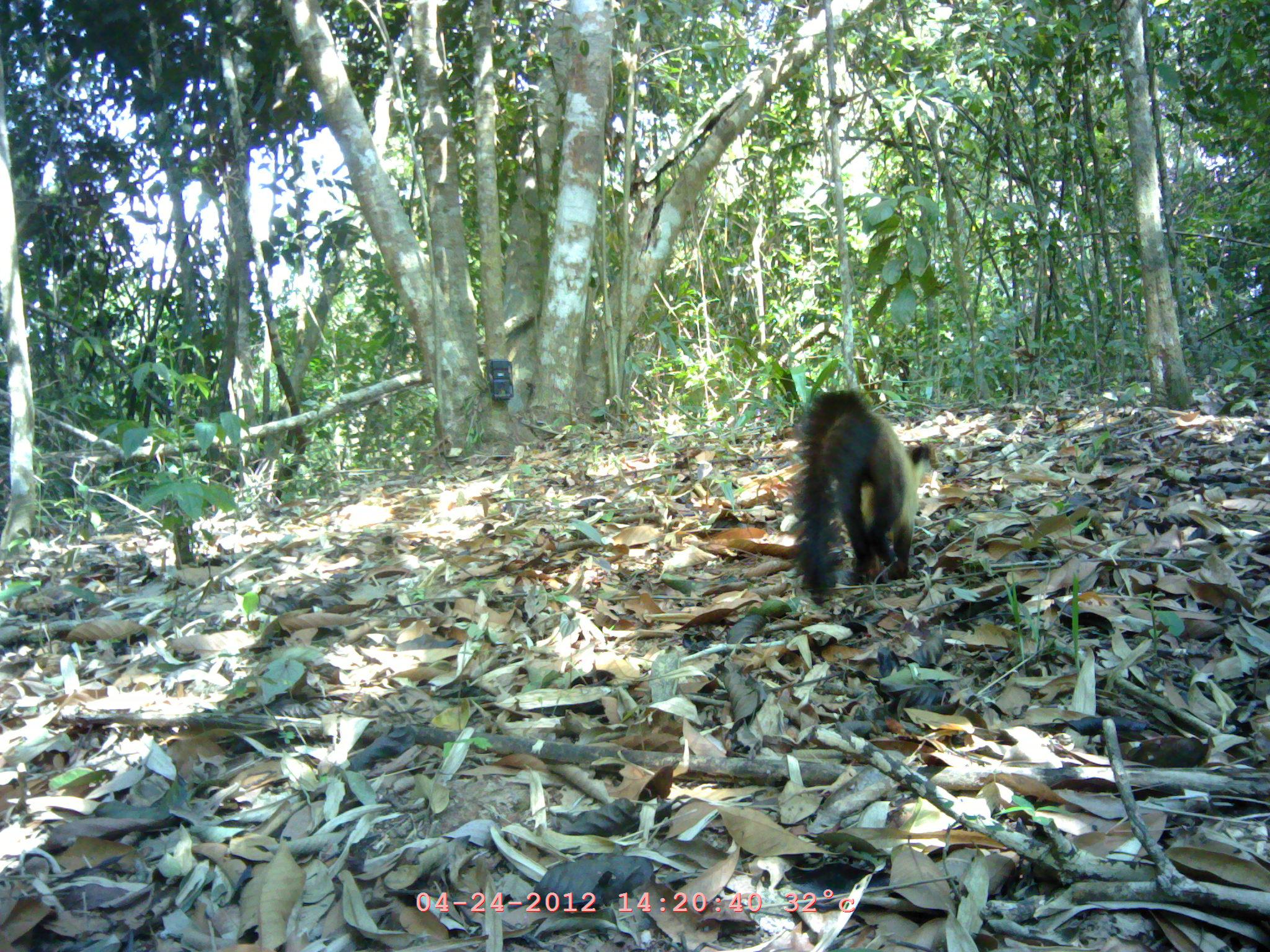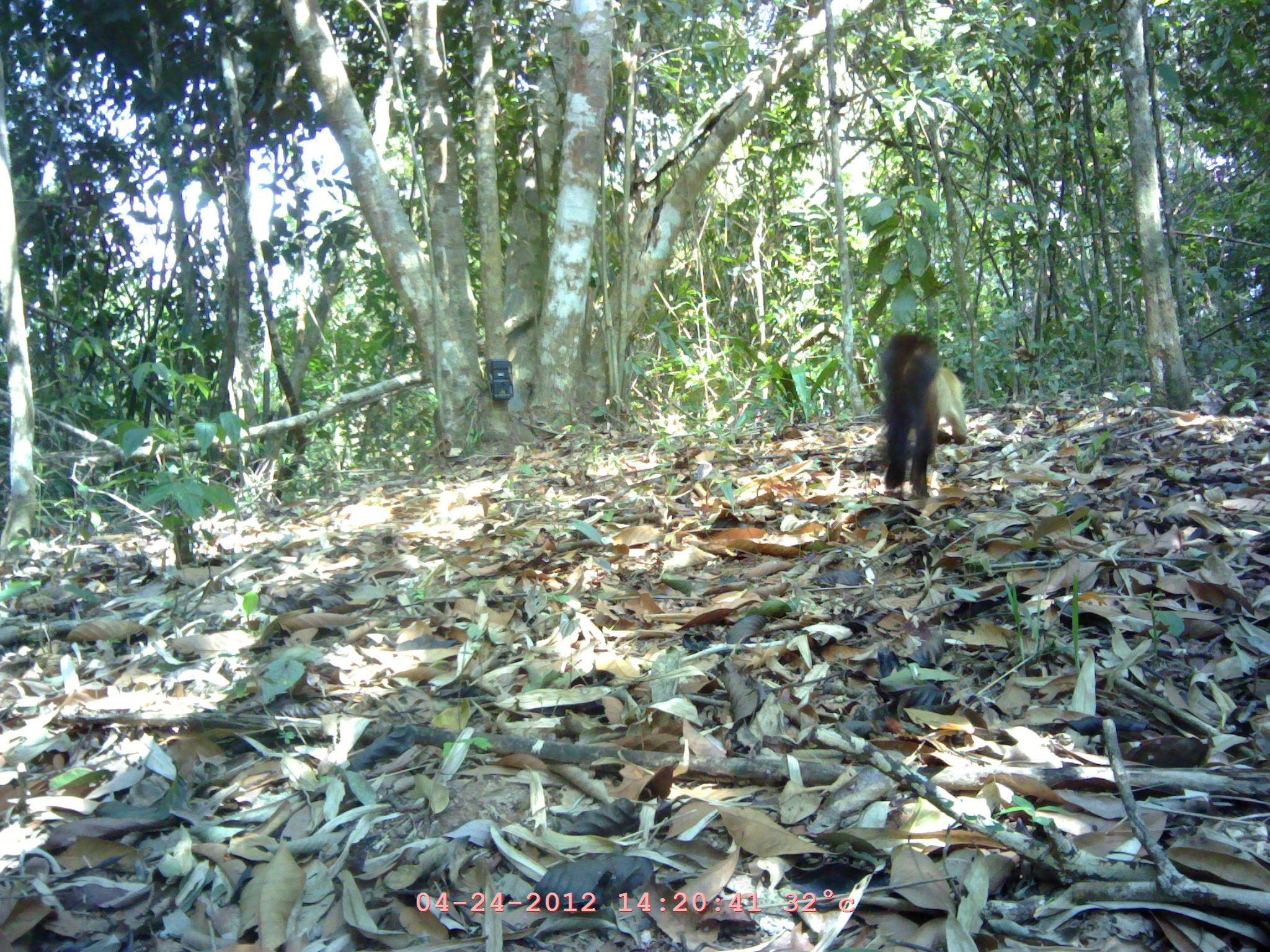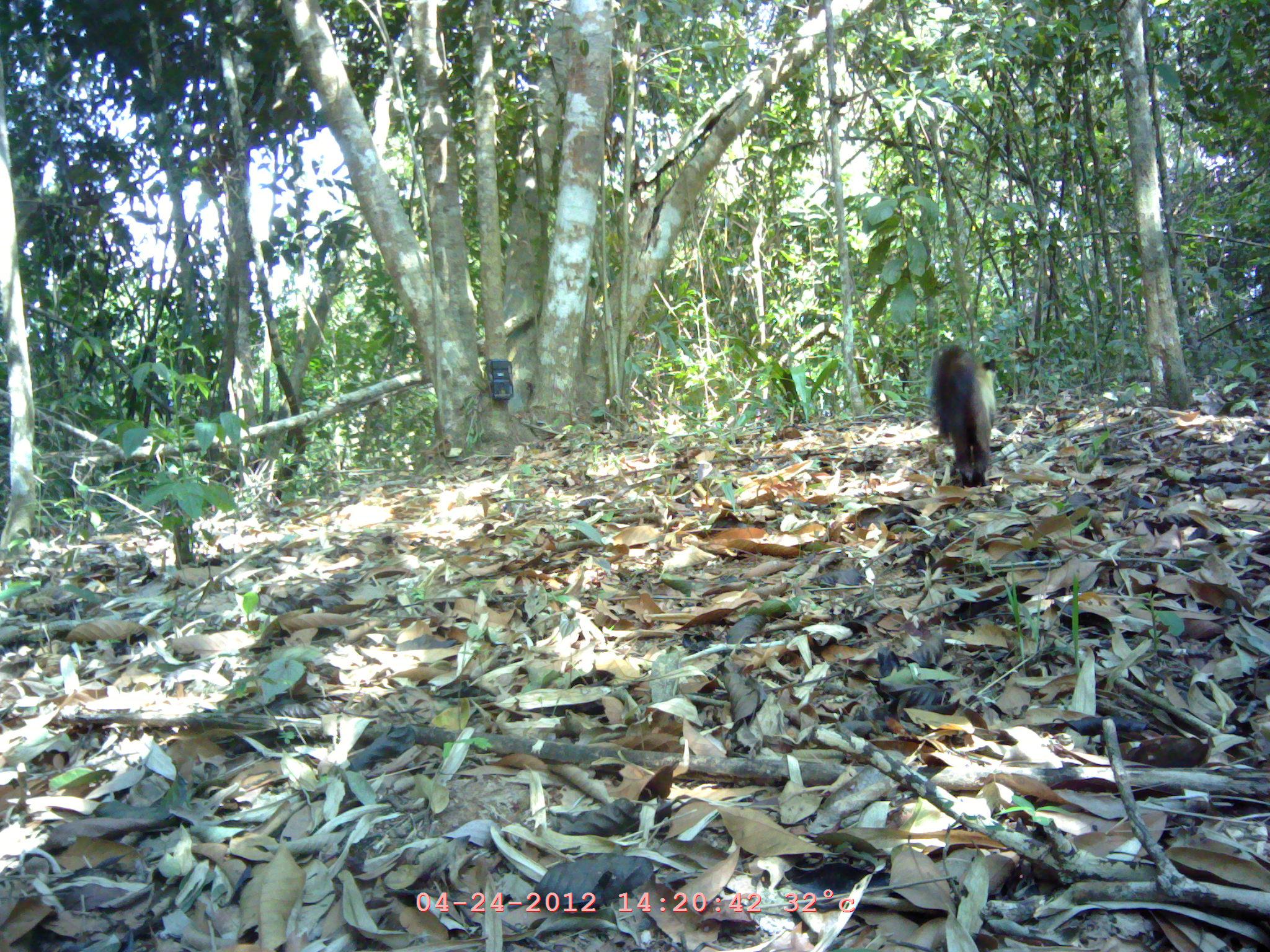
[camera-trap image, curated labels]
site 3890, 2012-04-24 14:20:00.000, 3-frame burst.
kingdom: Animalia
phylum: Chordata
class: Mammalia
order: Carnivora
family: Mustelidae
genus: Martes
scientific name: Martes flavigula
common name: yellow-throated marten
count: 1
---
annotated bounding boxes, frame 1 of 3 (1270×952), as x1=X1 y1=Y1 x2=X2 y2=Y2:
martes flavigula: x1=791 y1=389 x2=937 y2=603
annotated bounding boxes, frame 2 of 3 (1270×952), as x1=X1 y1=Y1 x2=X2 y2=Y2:
martes flavigula: x1=876 y1=328 x2=967 y2=498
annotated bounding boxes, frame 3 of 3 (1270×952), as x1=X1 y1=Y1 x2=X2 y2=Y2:
martes flavigula: x1=933 y1=344 x2=997 y2=489